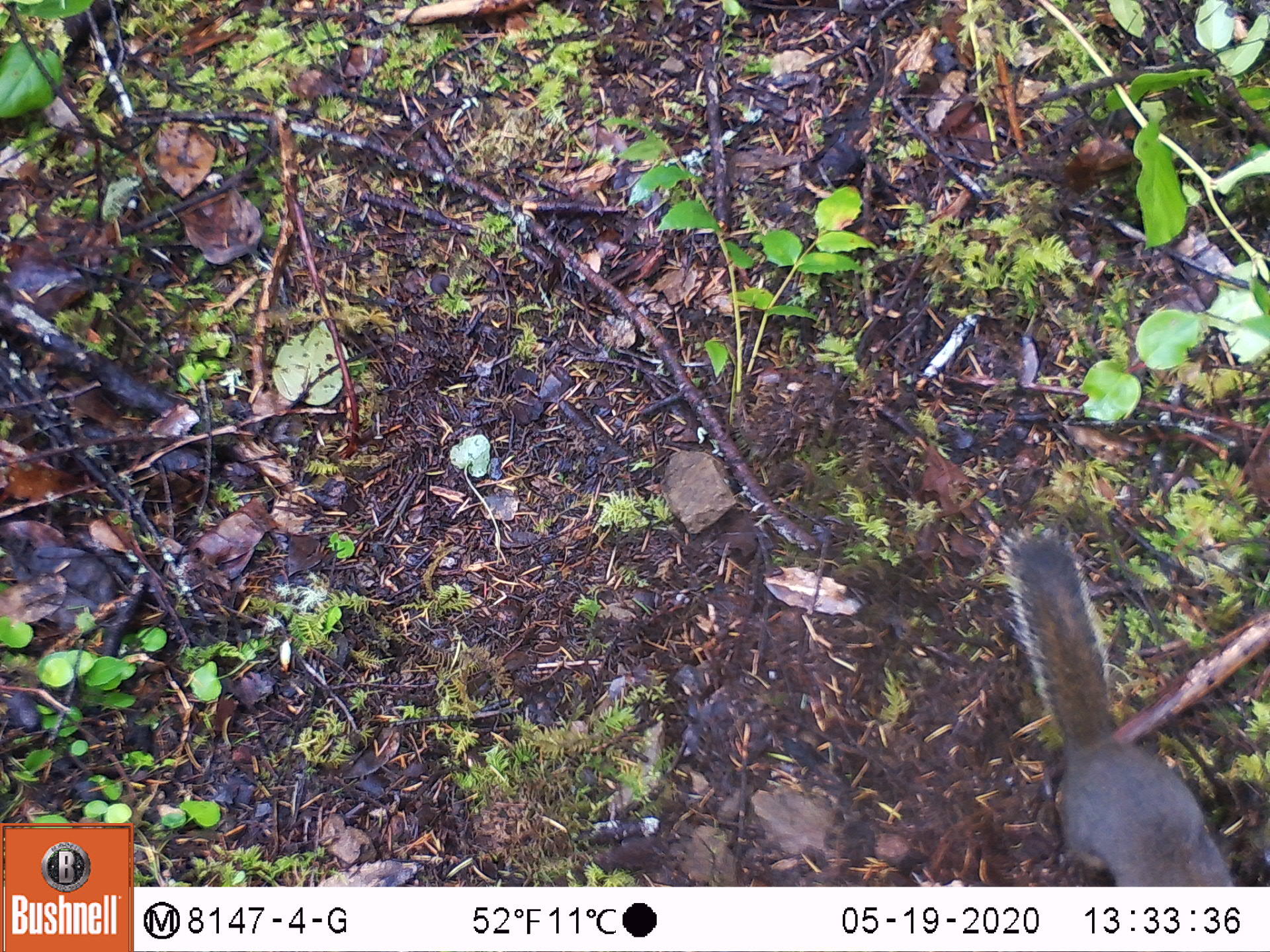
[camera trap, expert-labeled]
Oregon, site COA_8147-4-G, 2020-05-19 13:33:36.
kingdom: Animalia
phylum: Chordata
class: Mammalia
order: Rodentia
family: Sciuridae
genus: Tamiasciurus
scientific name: Tamiasciurus douglasii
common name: douglas squirrel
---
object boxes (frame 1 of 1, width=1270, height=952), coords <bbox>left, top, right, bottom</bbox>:
douglas squirrel: <bbox>998, 526, 1238, 879</bbox>